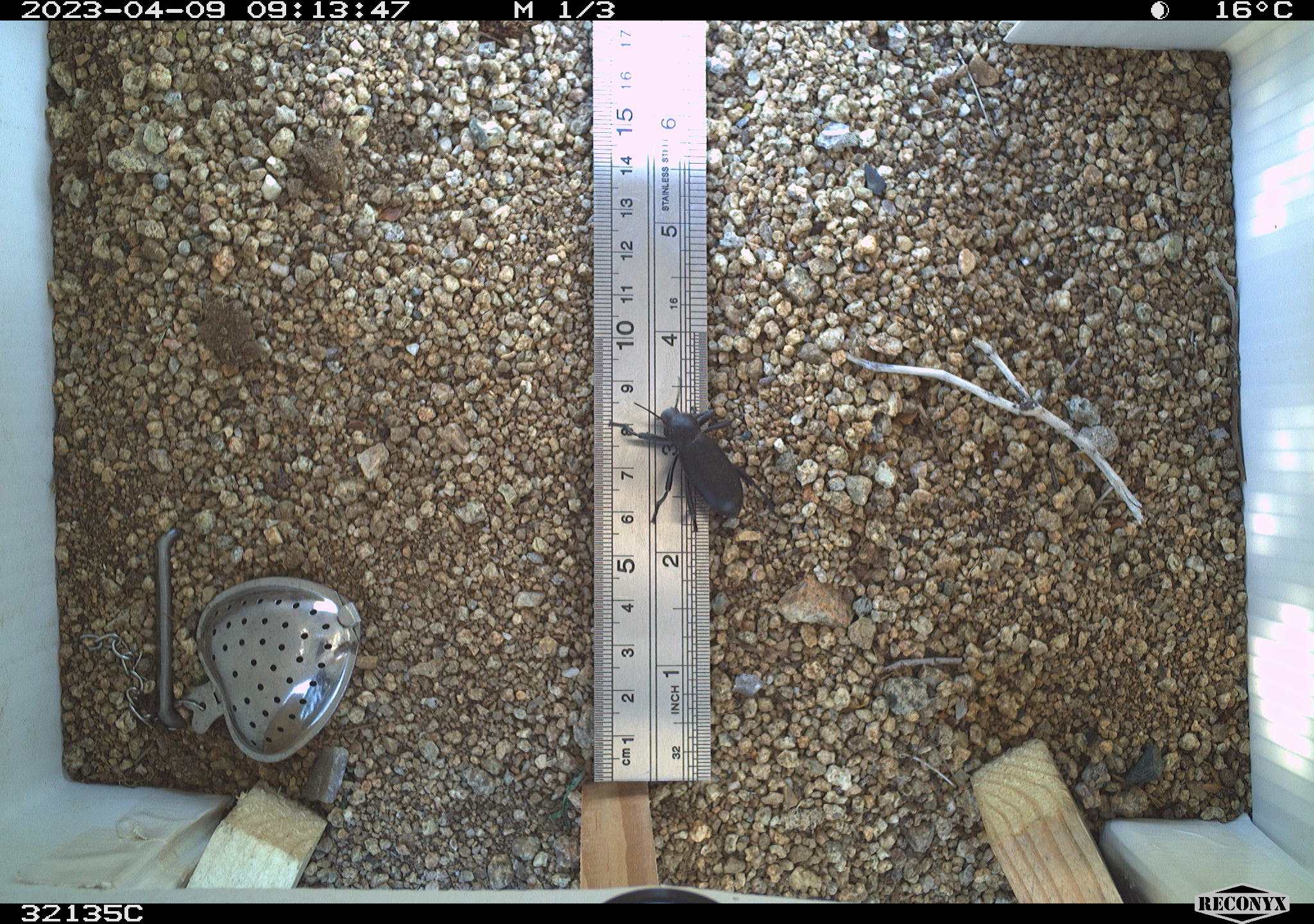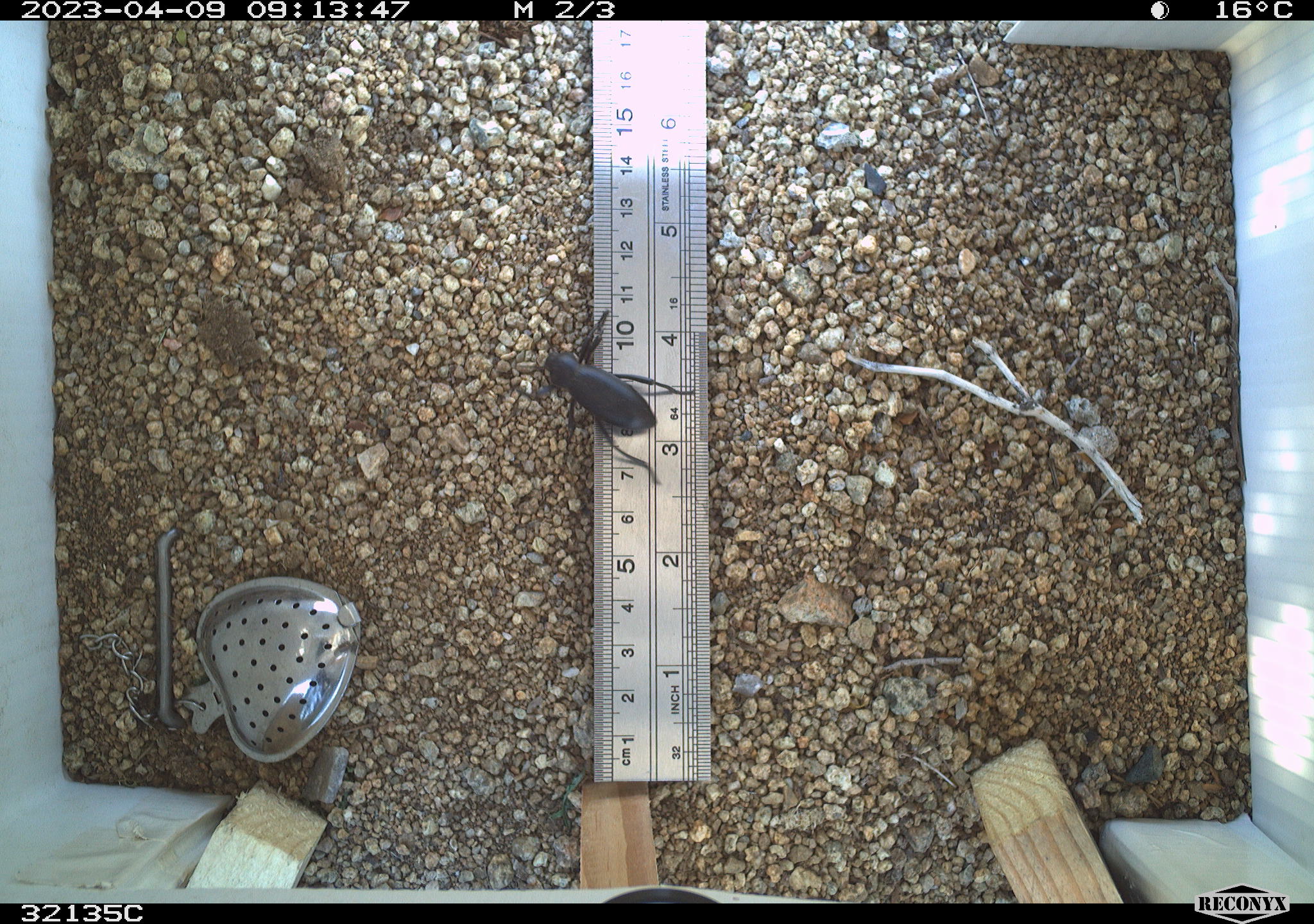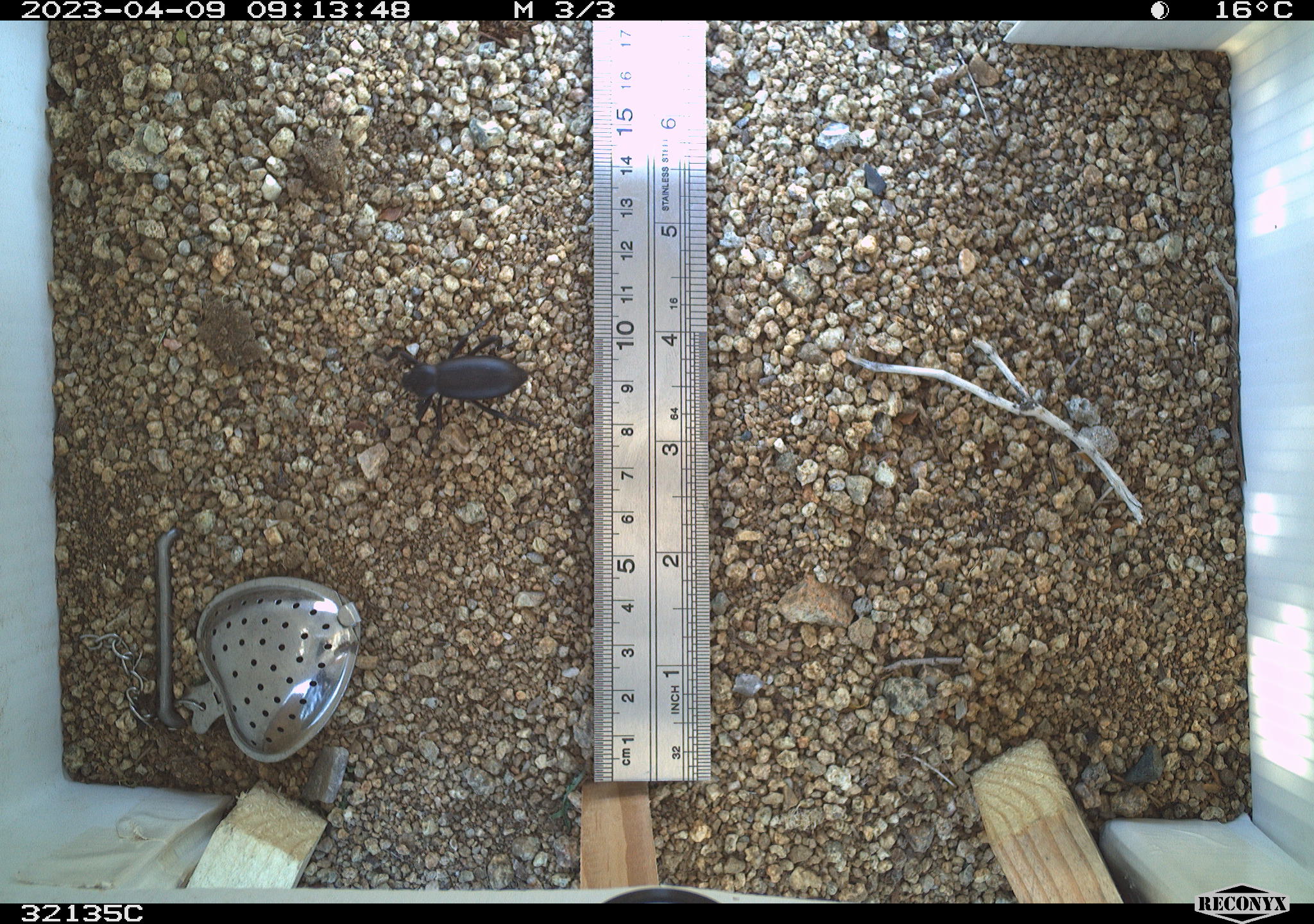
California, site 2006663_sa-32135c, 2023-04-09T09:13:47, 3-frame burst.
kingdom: Animalia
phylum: Arthropoda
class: Insecta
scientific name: Insecta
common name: insect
Insect (Insecta).